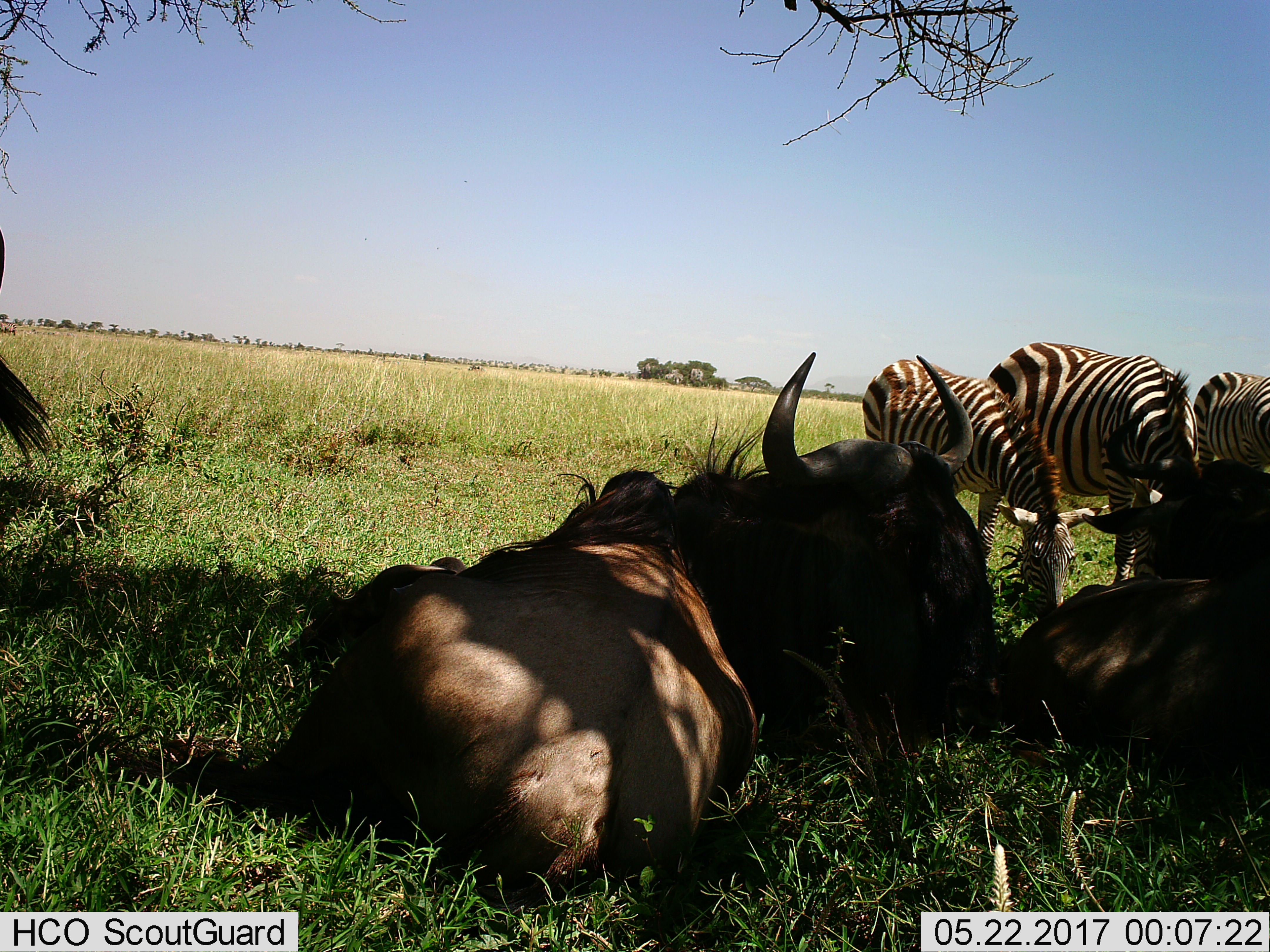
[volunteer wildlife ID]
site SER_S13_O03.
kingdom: Animalia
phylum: Chordata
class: Mammalia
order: Artiodactyla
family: Bovidae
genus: Connochaetes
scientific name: Connochaetes taurinus taurinus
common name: blue wildebeest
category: wildebeestblue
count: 3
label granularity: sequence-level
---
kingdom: Animalia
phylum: Chordata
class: Mammalia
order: Perissodactyla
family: Equidae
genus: Equus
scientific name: Equus quagga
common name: plains zebra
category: zebraplains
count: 3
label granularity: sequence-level